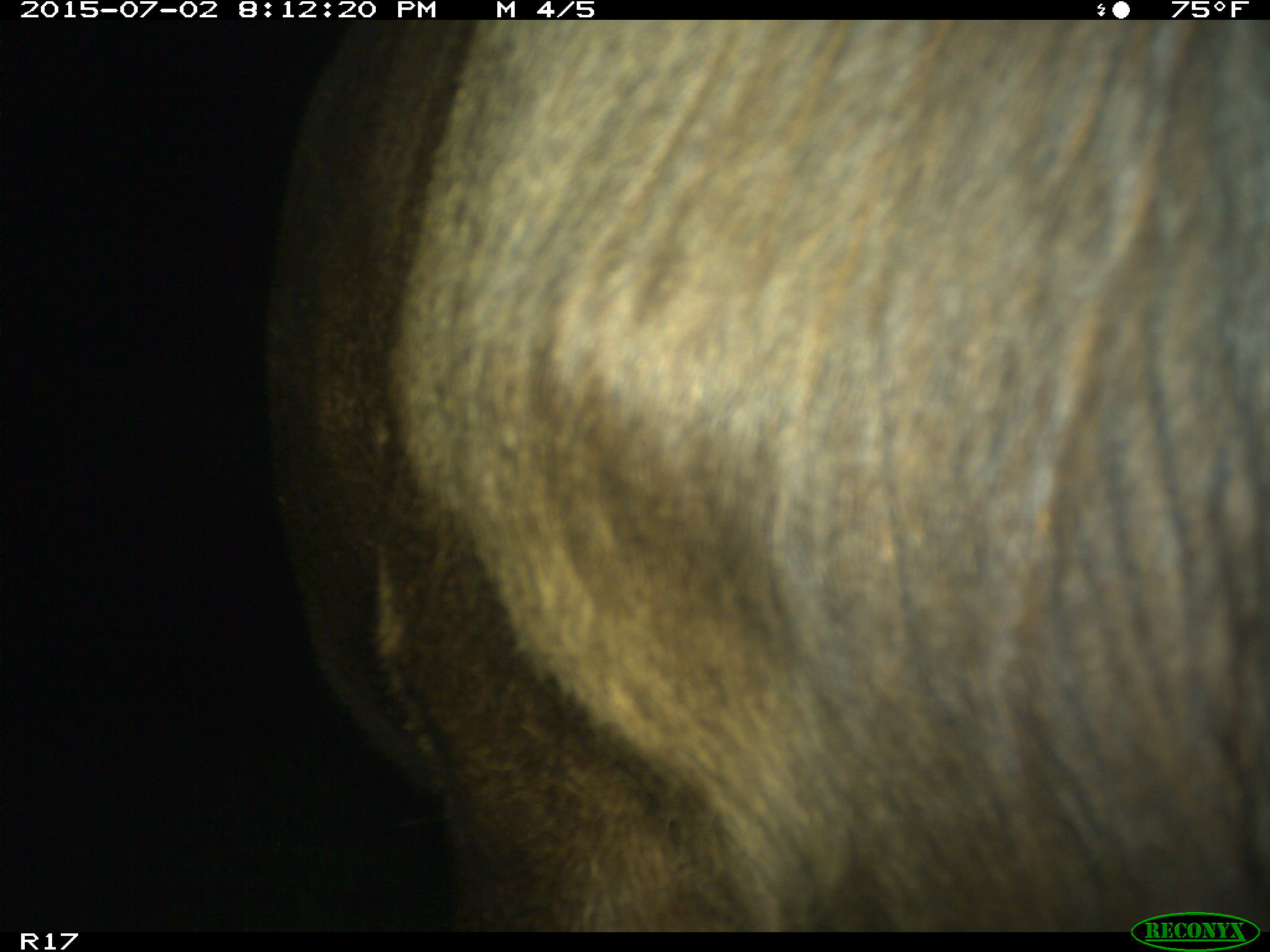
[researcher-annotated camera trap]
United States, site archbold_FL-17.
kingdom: Animalia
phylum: Chordata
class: Mammalia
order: Artiodactyla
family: Bovidae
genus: Bos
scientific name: Bos taurus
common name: domestic cow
Bos taurus (domestic cow).